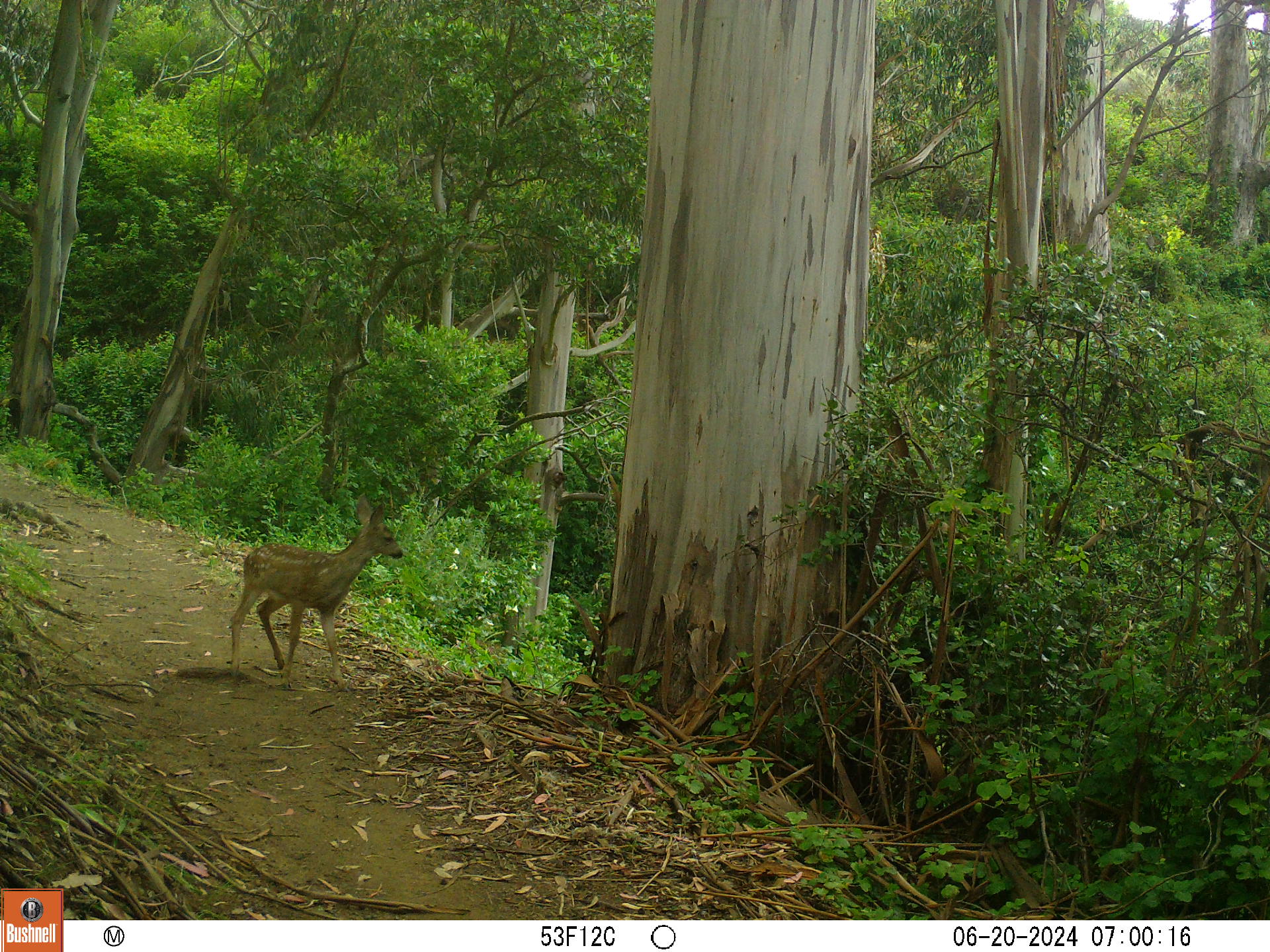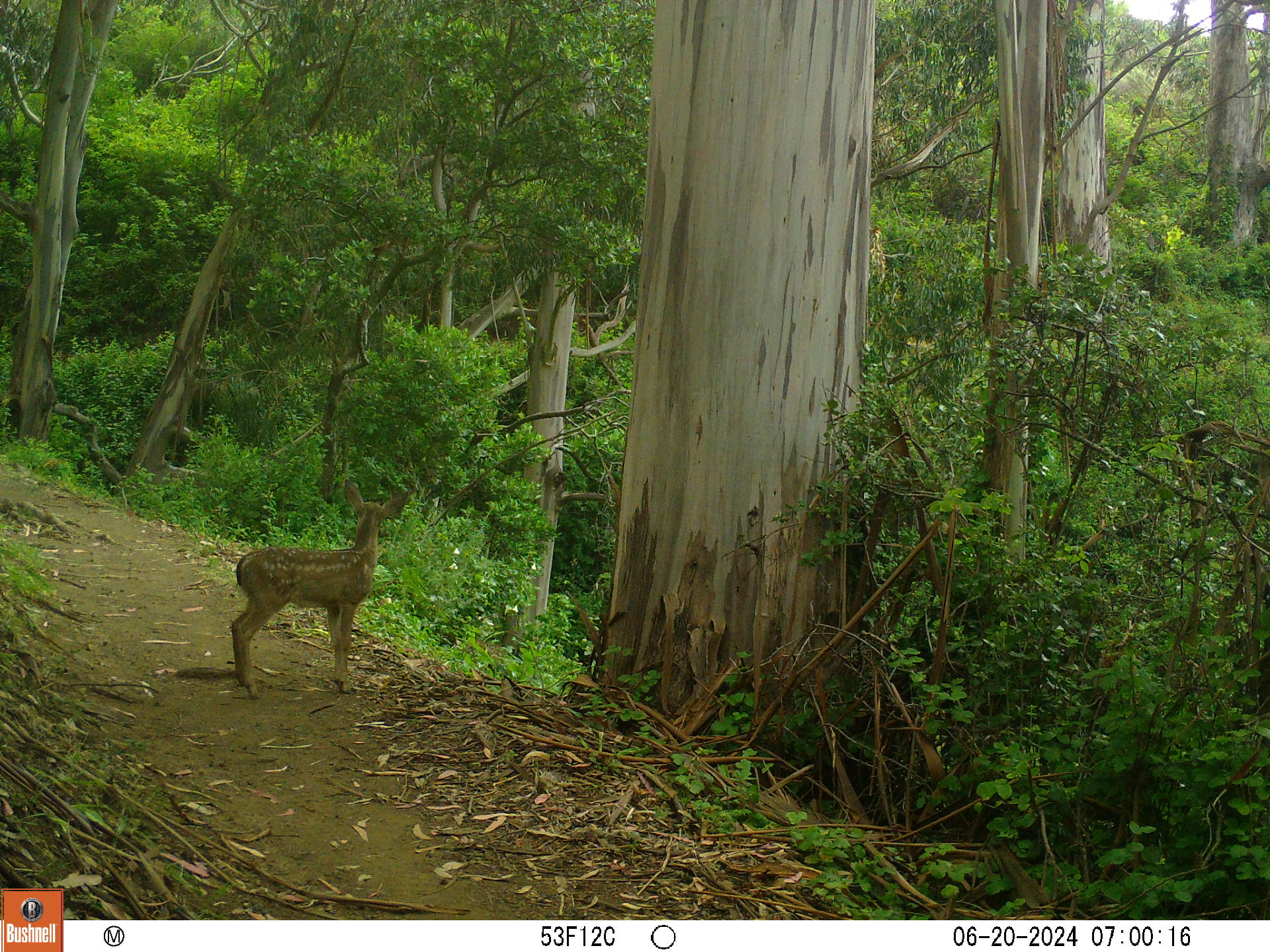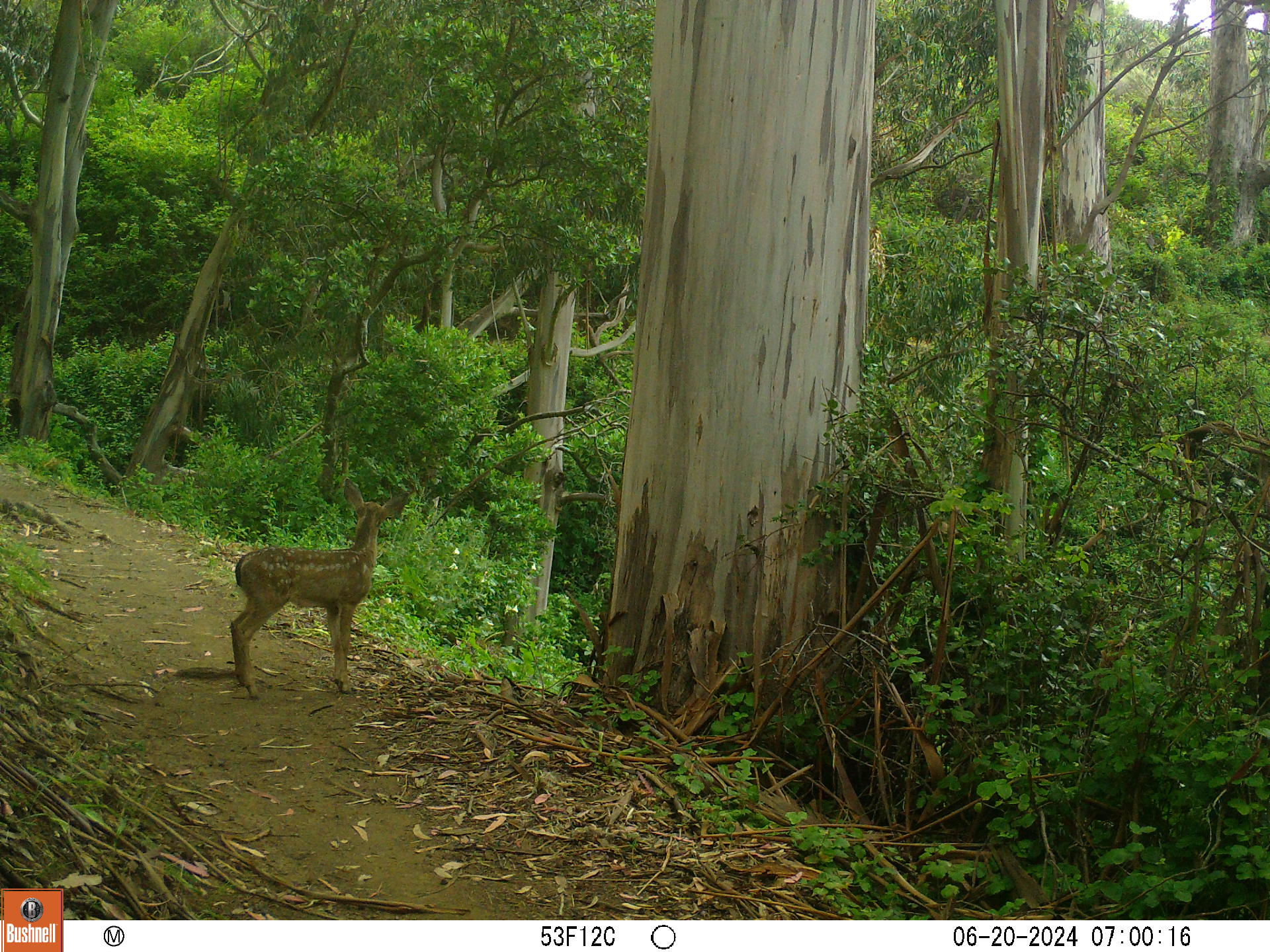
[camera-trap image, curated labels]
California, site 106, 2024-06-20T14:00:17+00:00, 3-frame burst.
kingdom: Animalia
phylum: Chordata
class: Mammalia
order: Artiodactyla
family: Cervidae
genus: Odocoileus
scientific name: Odocoileus hemionus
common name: mule deer